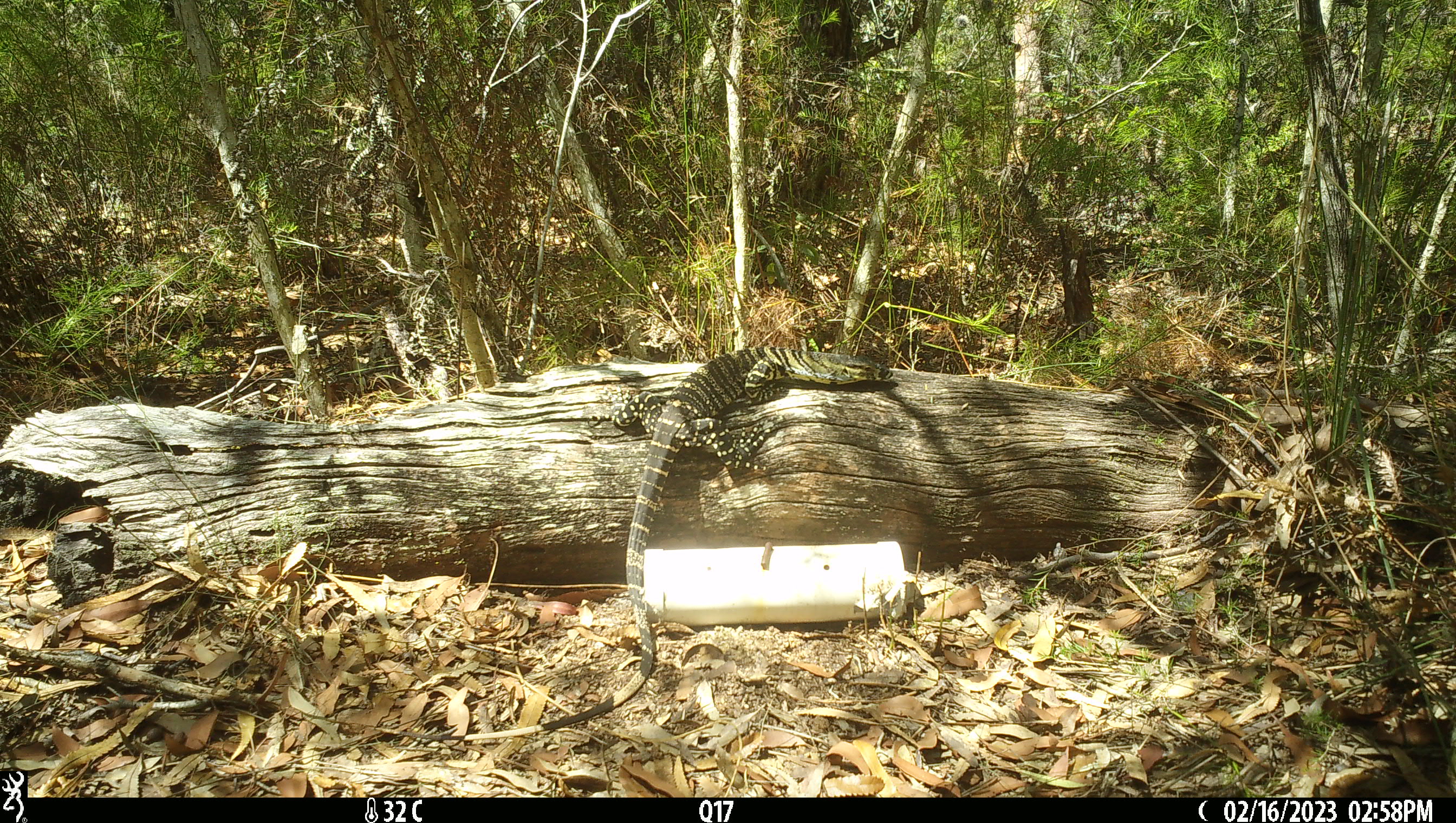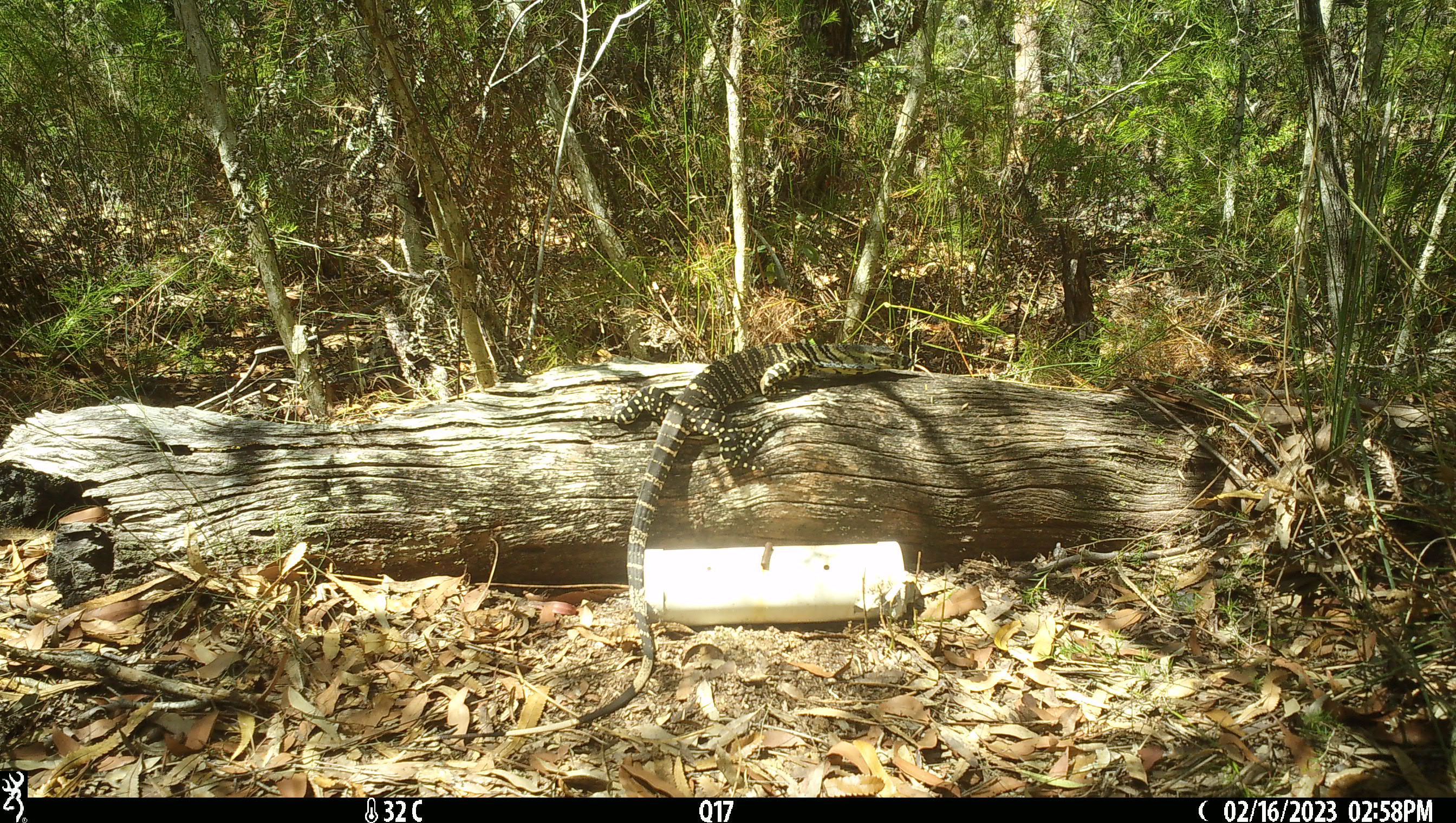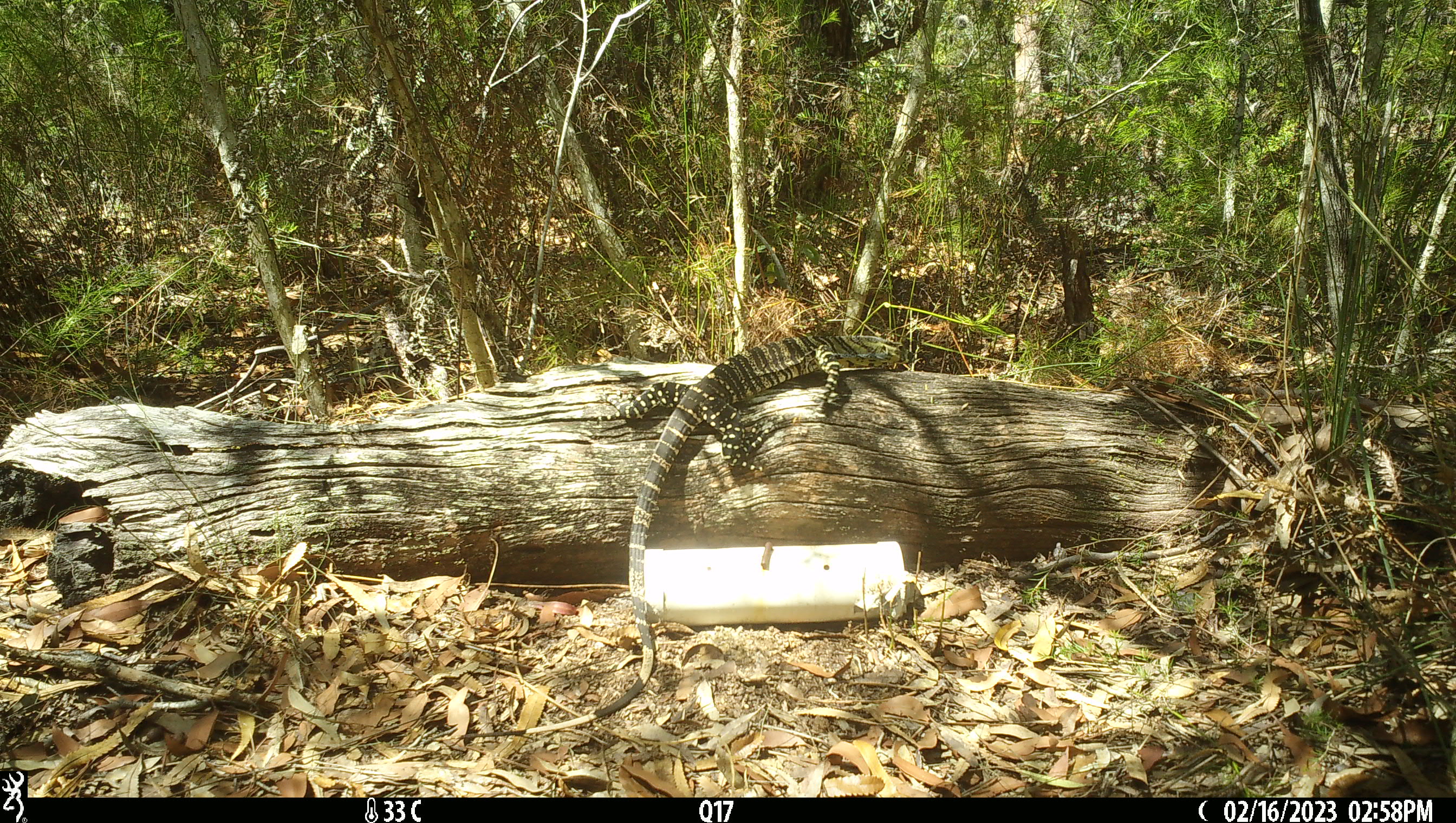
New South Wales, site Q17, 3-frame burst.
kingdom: Animalia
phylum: Chordata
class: Reptilia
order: Squamata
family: Varanidae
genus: Varanus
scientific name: Varanus varius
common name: lace monitor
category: goanna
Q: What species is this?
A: Goanna (lace monitor) (Varanus varius).